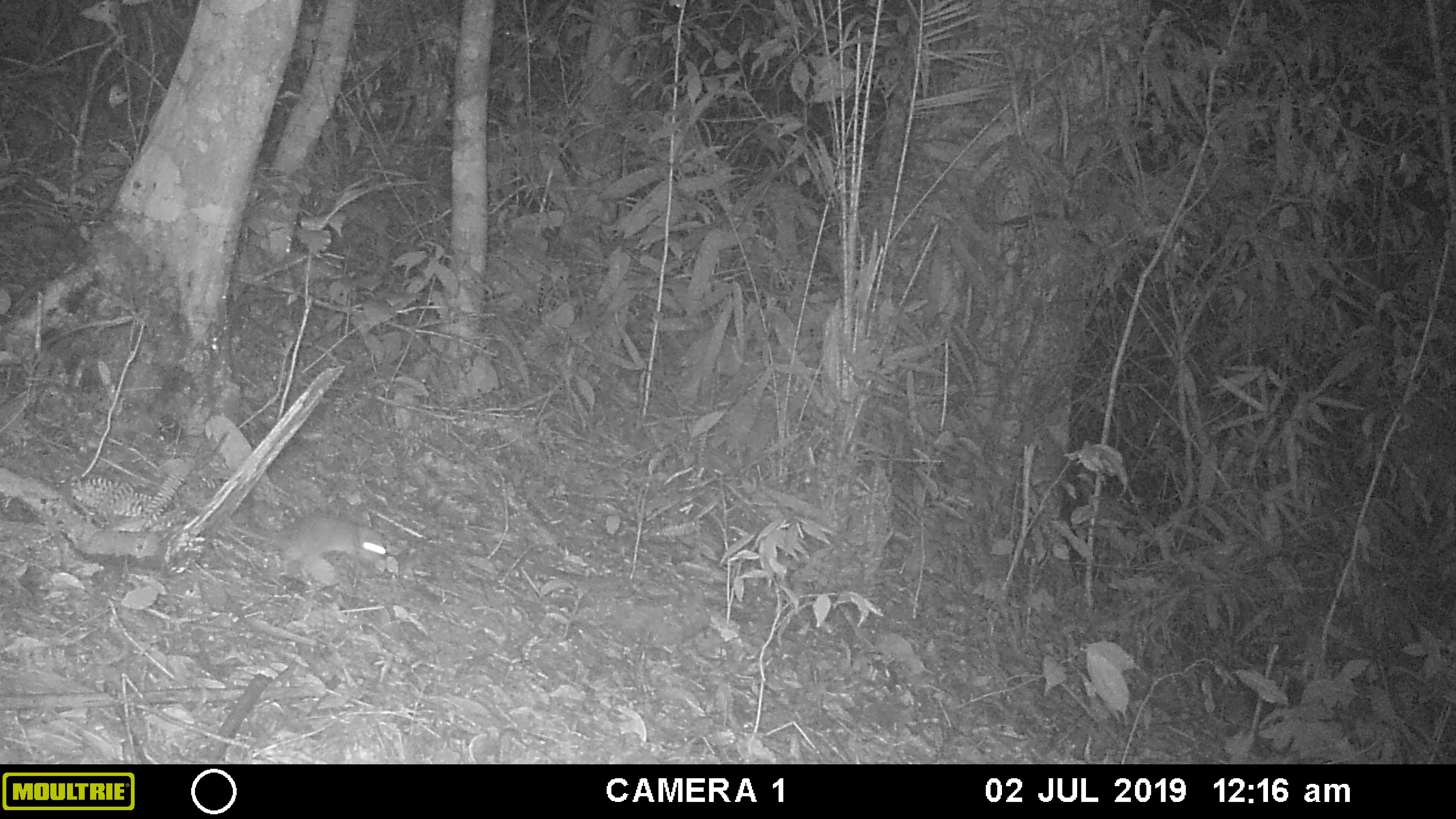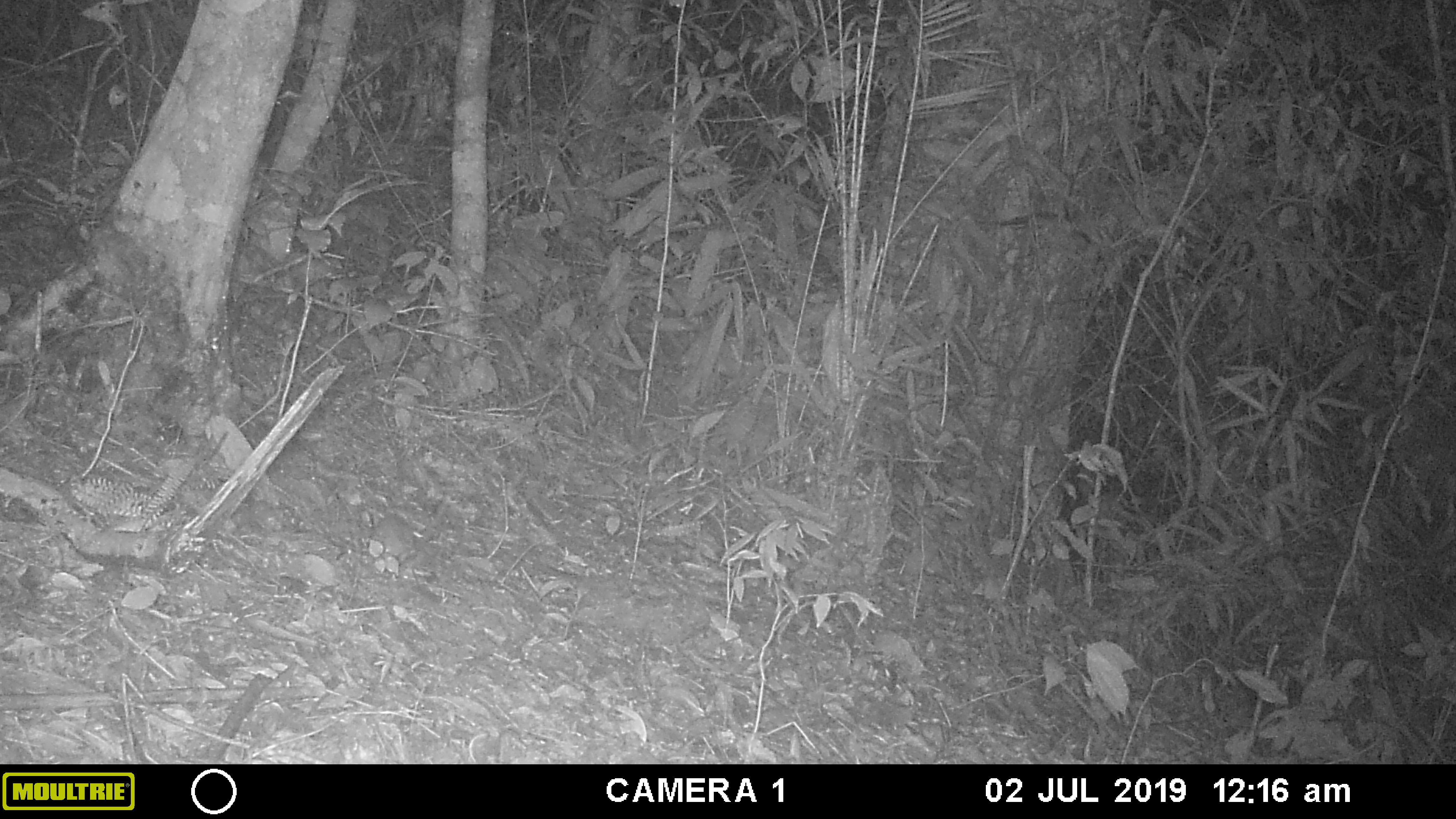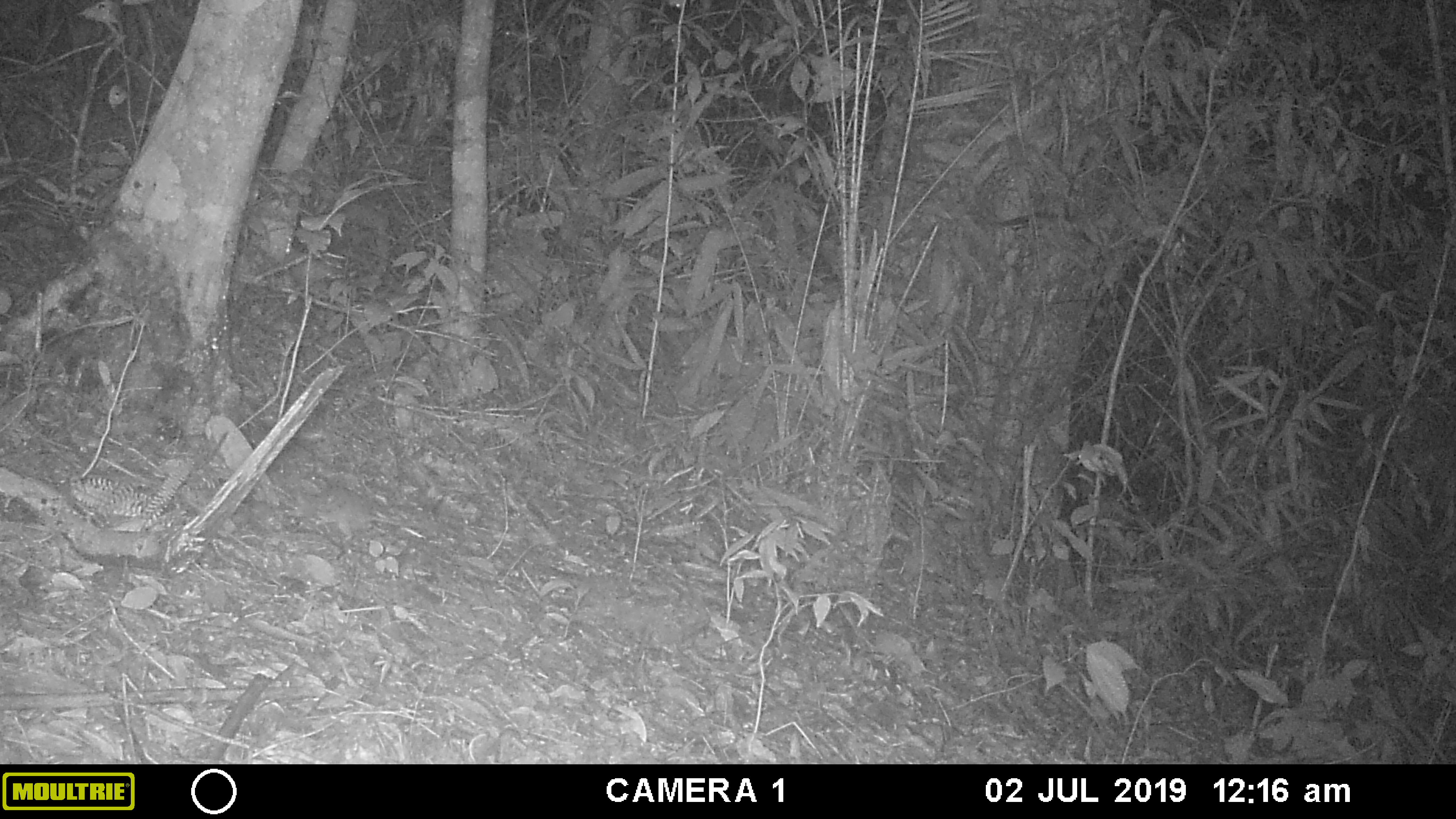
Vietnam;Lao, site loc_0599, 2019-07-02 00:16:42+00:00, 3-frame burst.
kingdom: Animalia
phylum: Chordata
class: Mammalia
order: Rodentia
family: Muridae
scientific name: Muridae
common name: old-world mice and rats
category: unidentified murid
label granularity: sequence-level